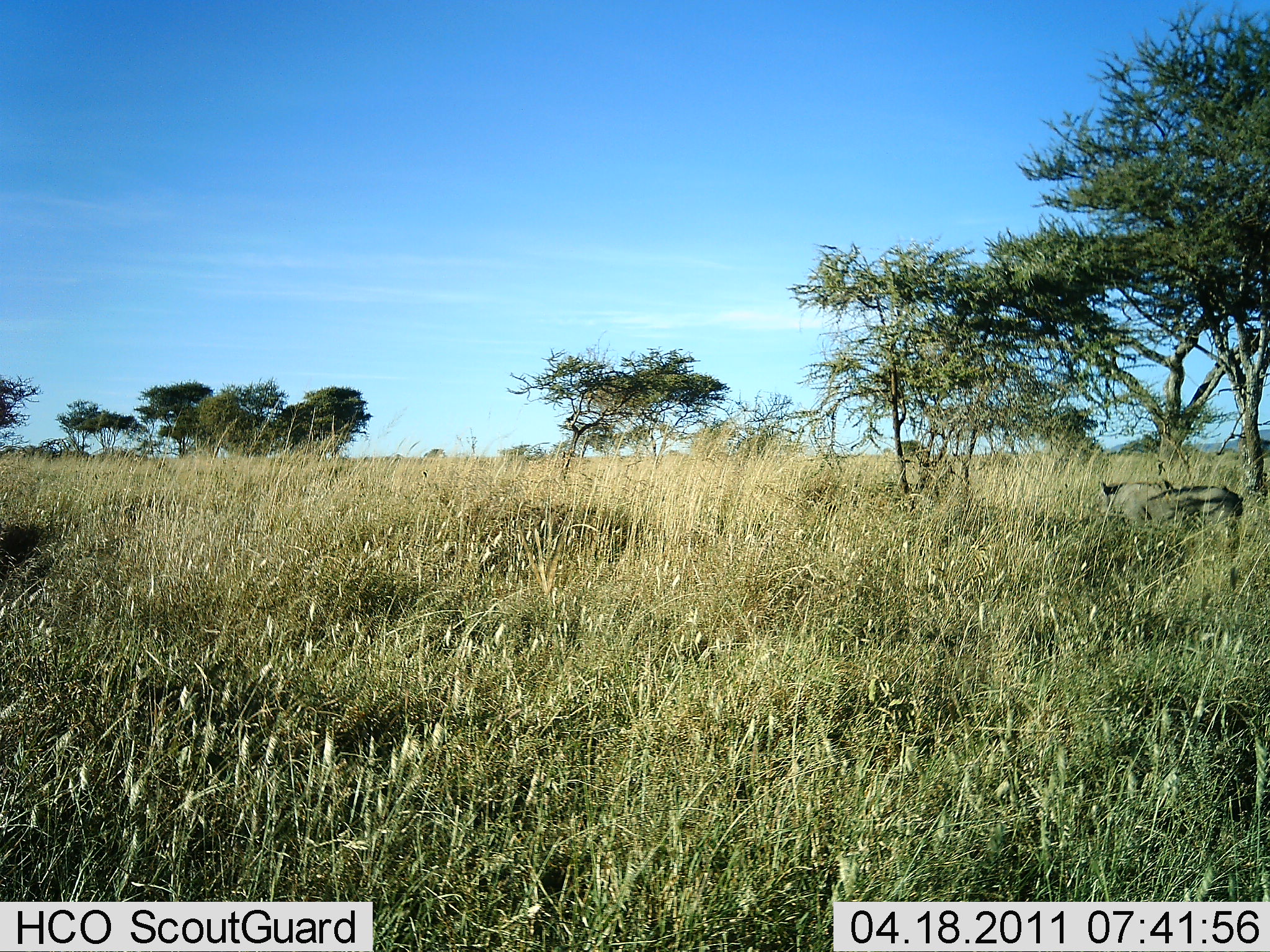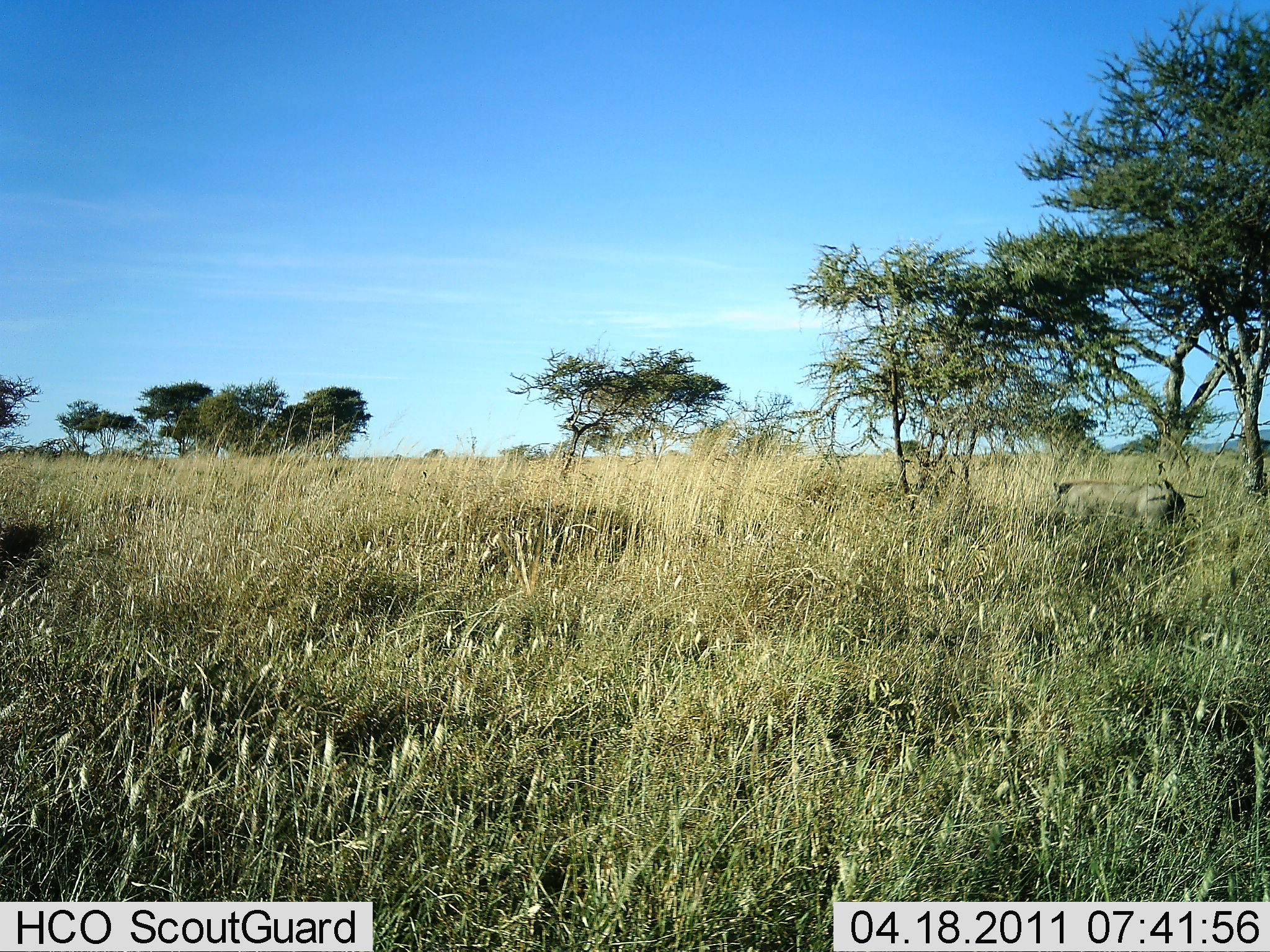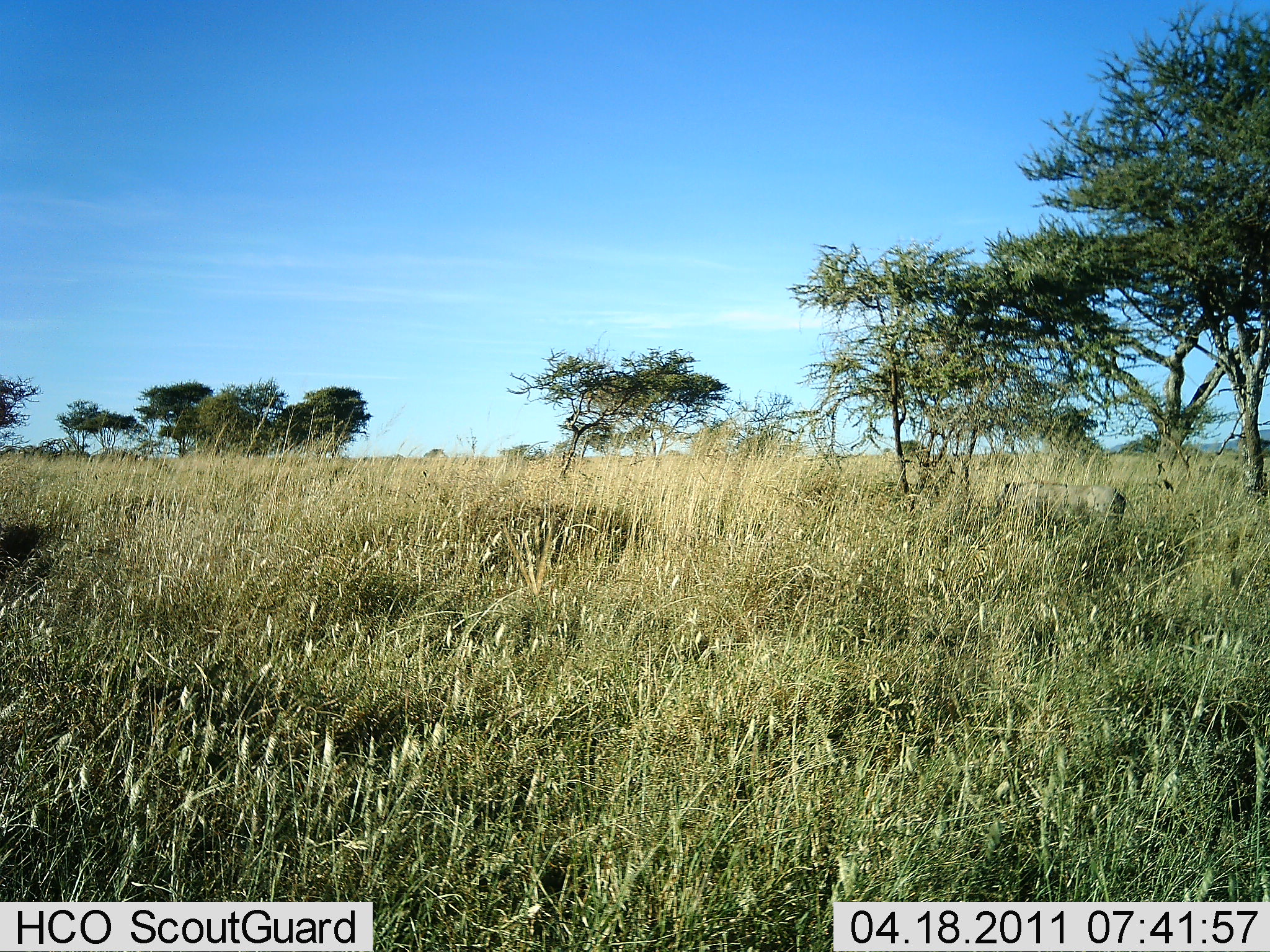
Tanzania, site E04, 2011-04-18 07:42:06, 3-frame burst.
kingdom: Animalia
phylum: Chordata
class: Mammalia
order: Artiodactyla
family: Suidae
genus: Phacochoerus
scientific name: Phacochoerus africanus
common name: warthog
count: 1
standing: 0%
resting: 0%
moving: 100%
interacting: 0%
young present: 0%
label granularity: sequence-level